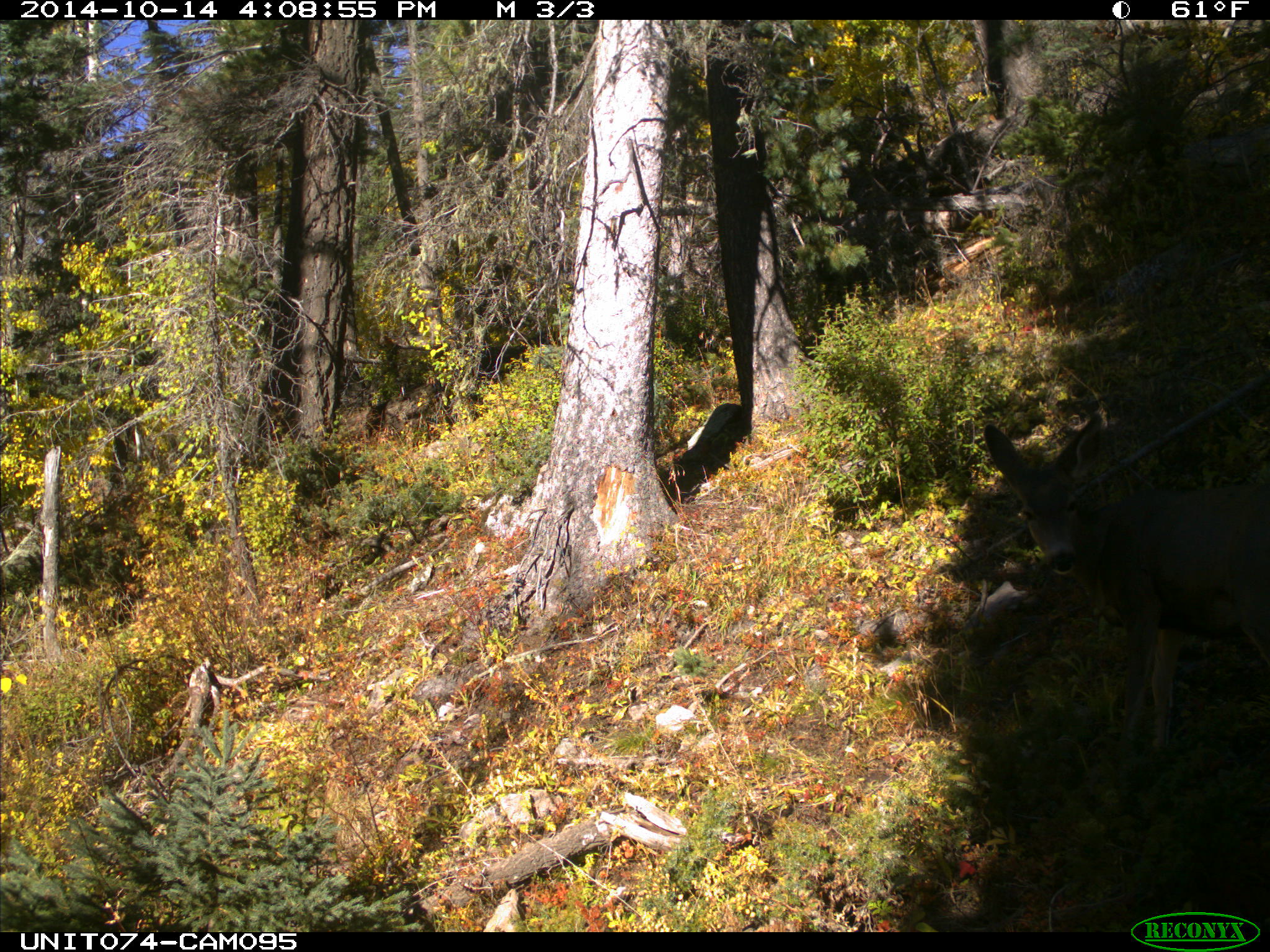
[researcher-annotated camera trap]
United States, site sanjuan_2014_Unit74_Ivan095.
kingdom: Animalia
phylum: Chordata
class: Mammalia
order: Artiodactyla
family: Cervidae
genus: Odocoileus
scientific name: Odocoileus hemionus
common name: mule deer